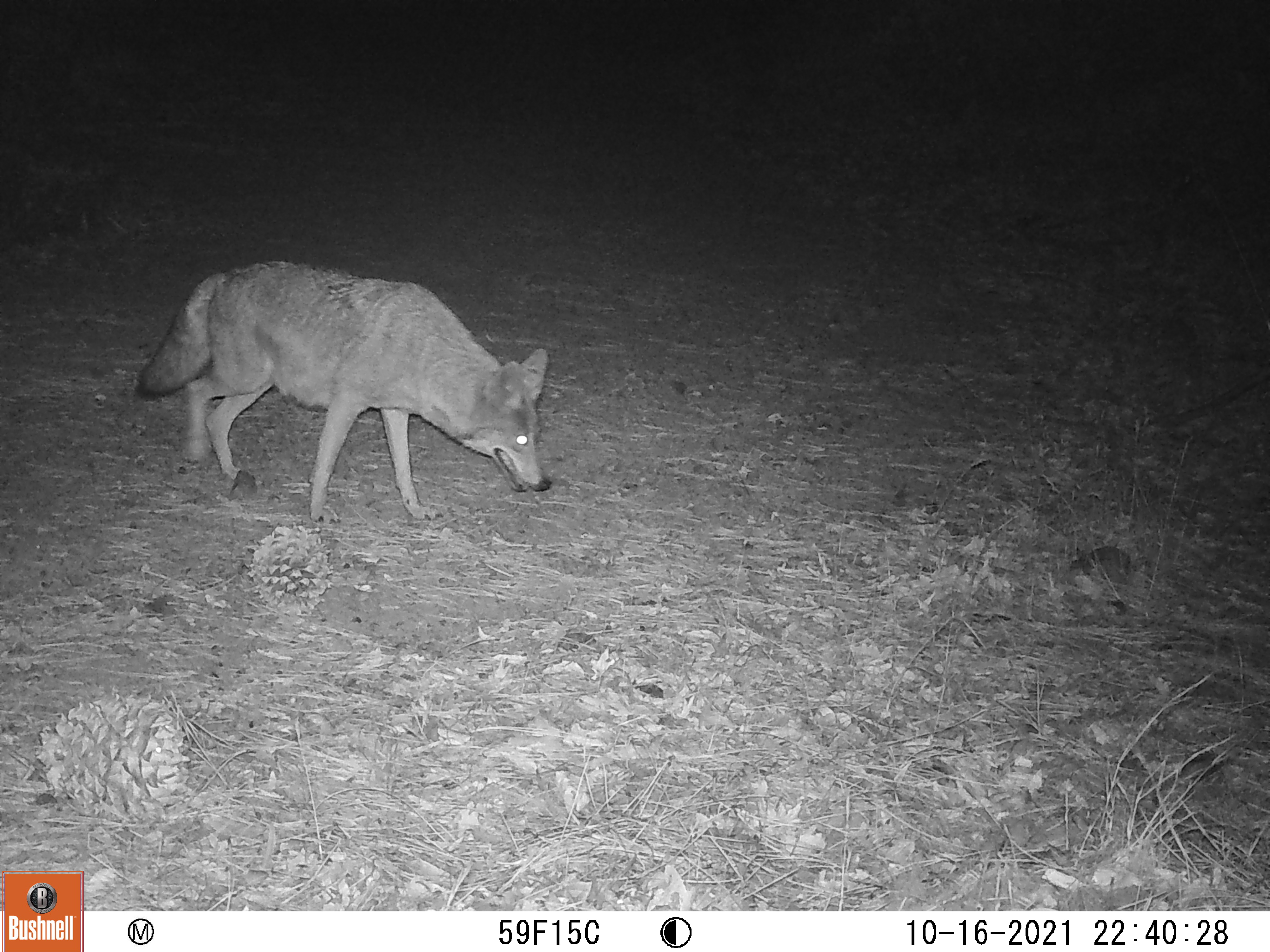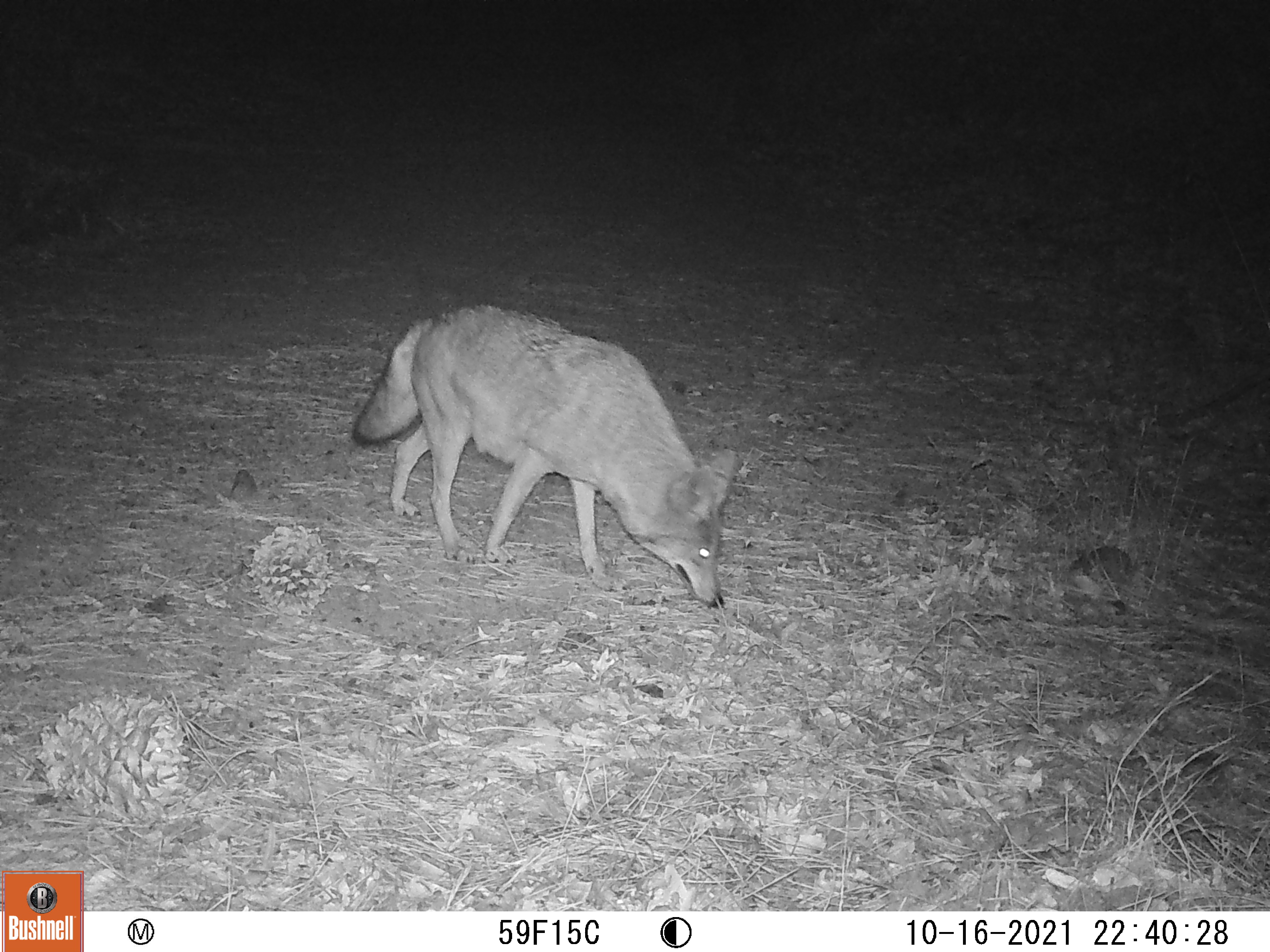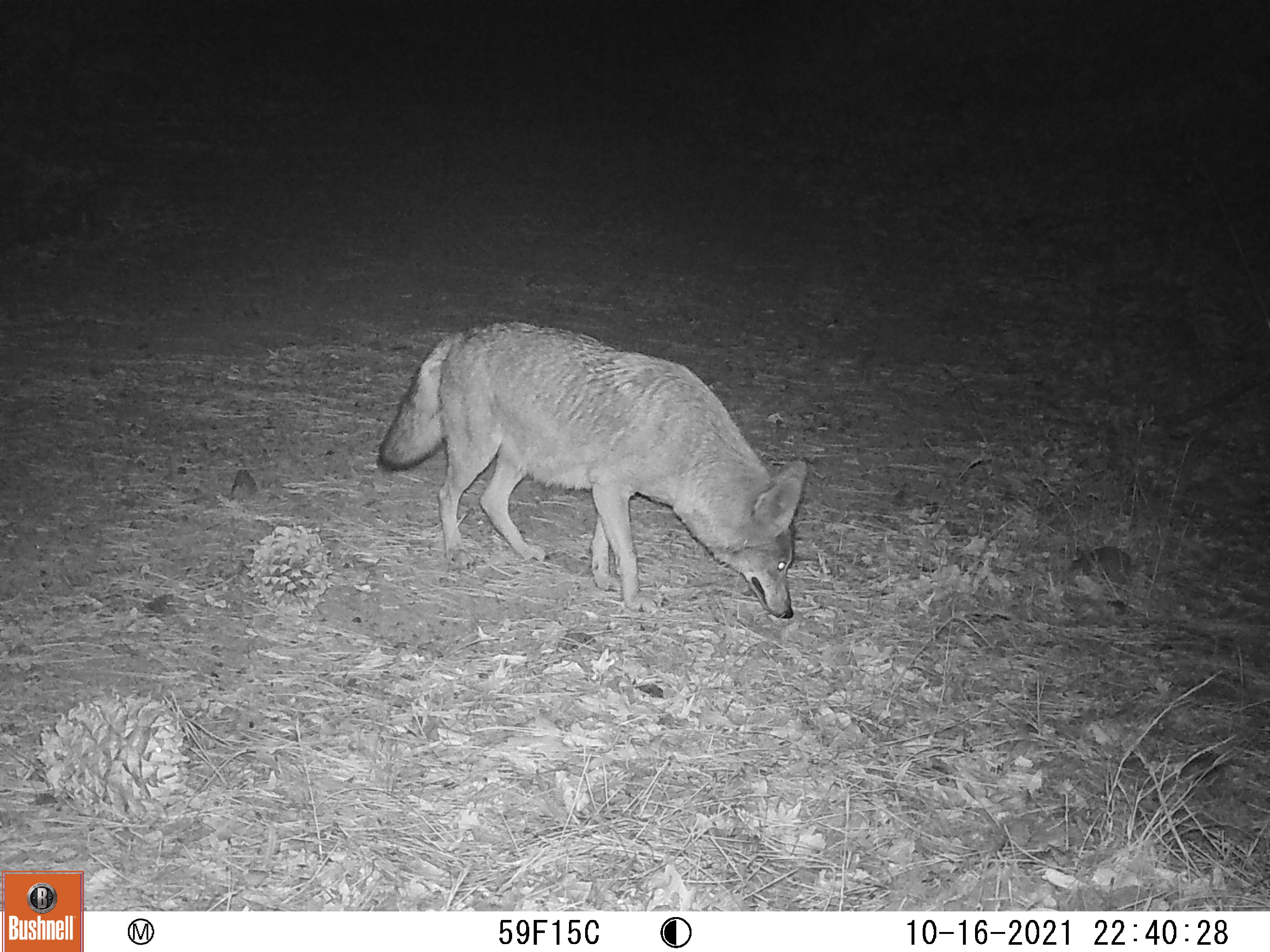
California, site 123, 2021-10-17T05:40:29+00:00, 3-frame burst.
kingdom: Animalia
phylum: Chordata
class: Mammalia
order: Carnivora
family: Canidae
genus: Canis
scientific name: Canis latrans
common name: coyote